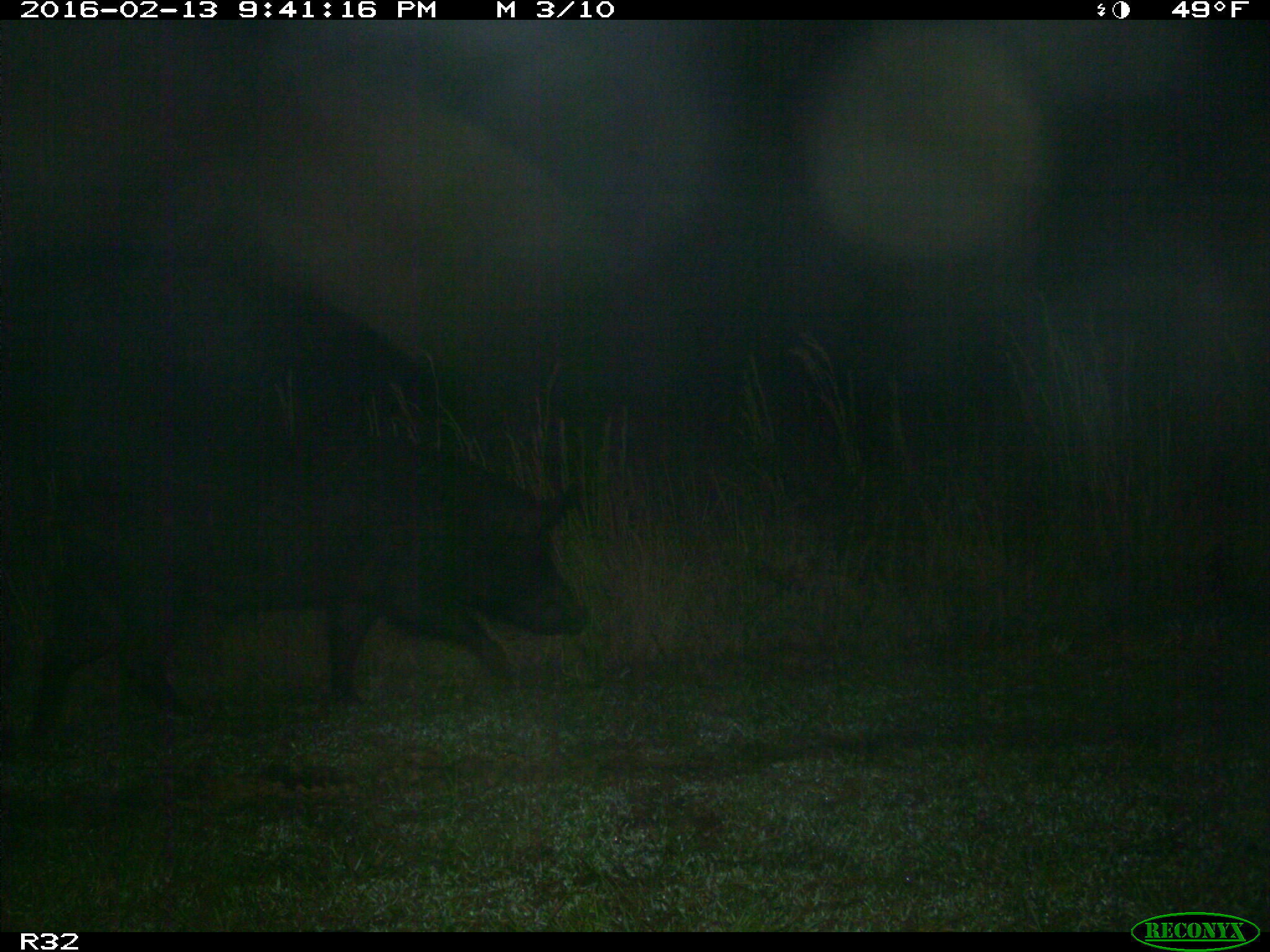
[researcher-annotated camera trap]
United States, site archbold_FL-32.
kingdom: Animalia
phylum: Chordata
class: Mammalia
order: Artiodactyla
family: Suidae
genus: Sus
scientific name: Sus scrofa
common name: wild boar